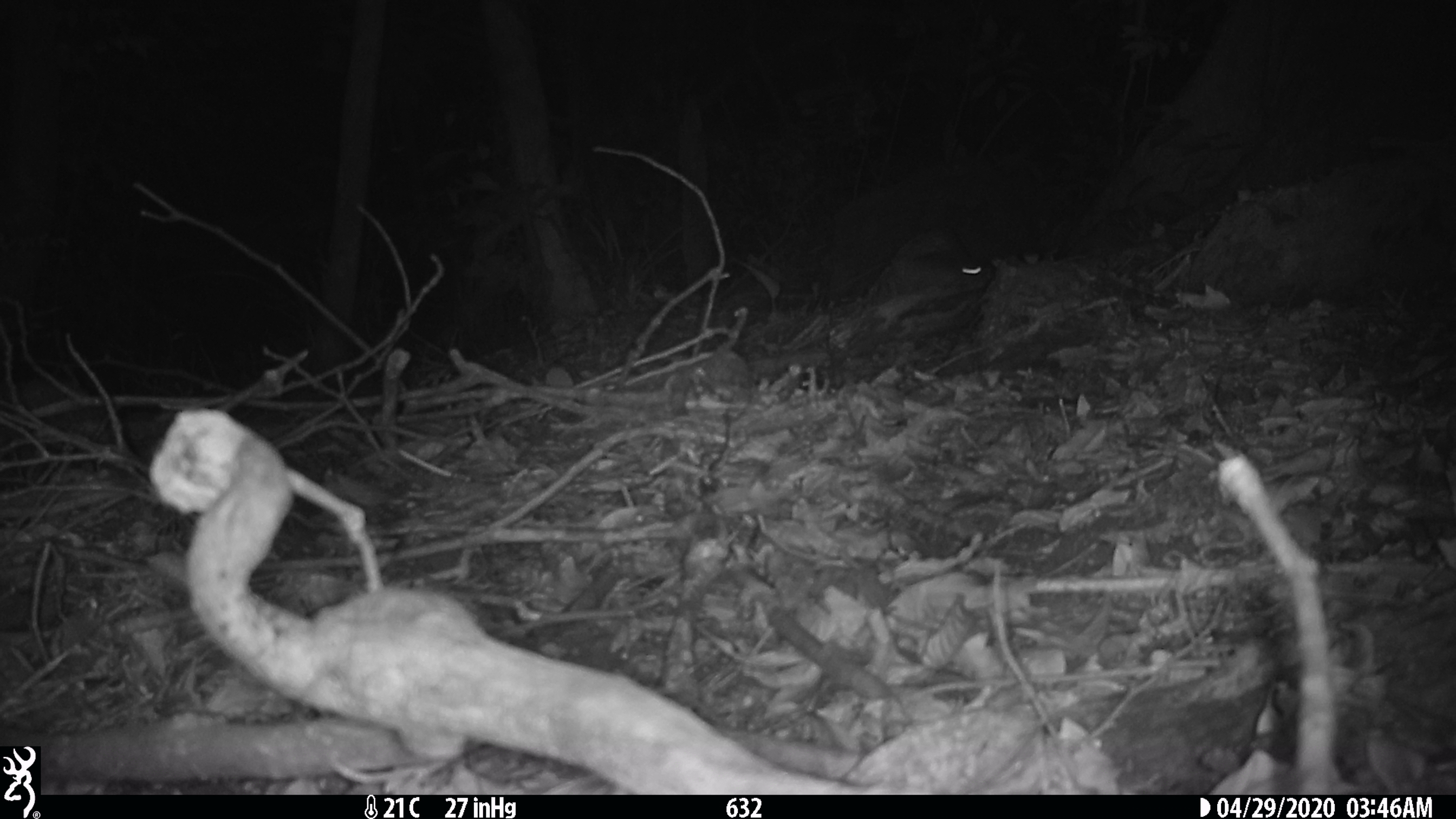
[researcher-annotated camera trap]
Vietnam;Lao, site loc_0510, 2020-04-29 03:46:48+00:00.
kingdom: Animalia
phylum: Chordata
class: Mammalia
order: Rodentia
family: Muridae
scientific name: Muridae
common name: old-world mice and rats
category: unidentified murid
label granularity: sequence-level